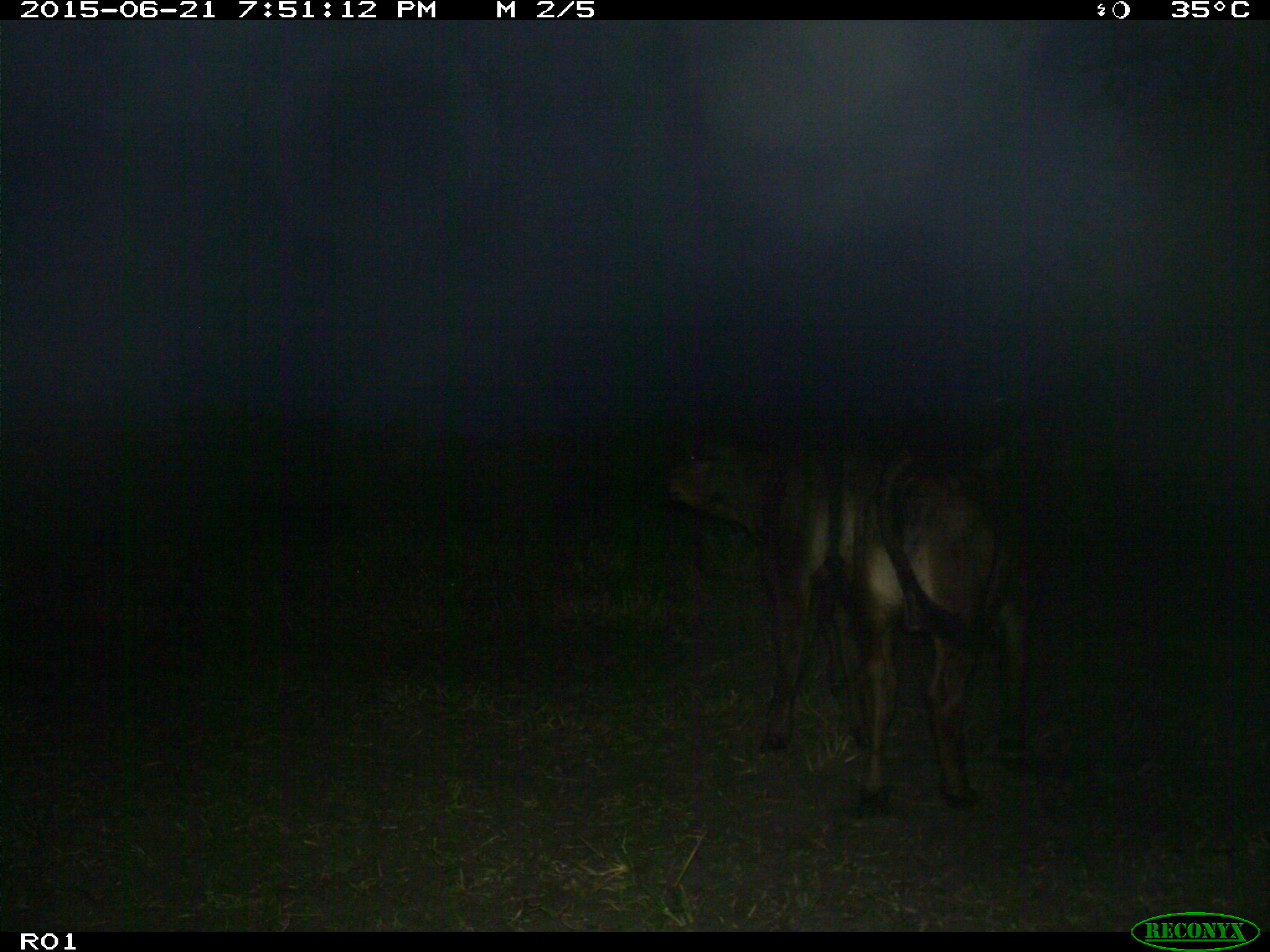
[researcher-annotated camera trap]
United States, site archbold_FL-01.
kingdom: Animalia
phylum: Chordata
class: Mammalia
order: Artiodactyla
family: Bovidae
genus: Bos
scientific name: Bos taurus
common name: domestic cow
Bos taurus (domestic cow).